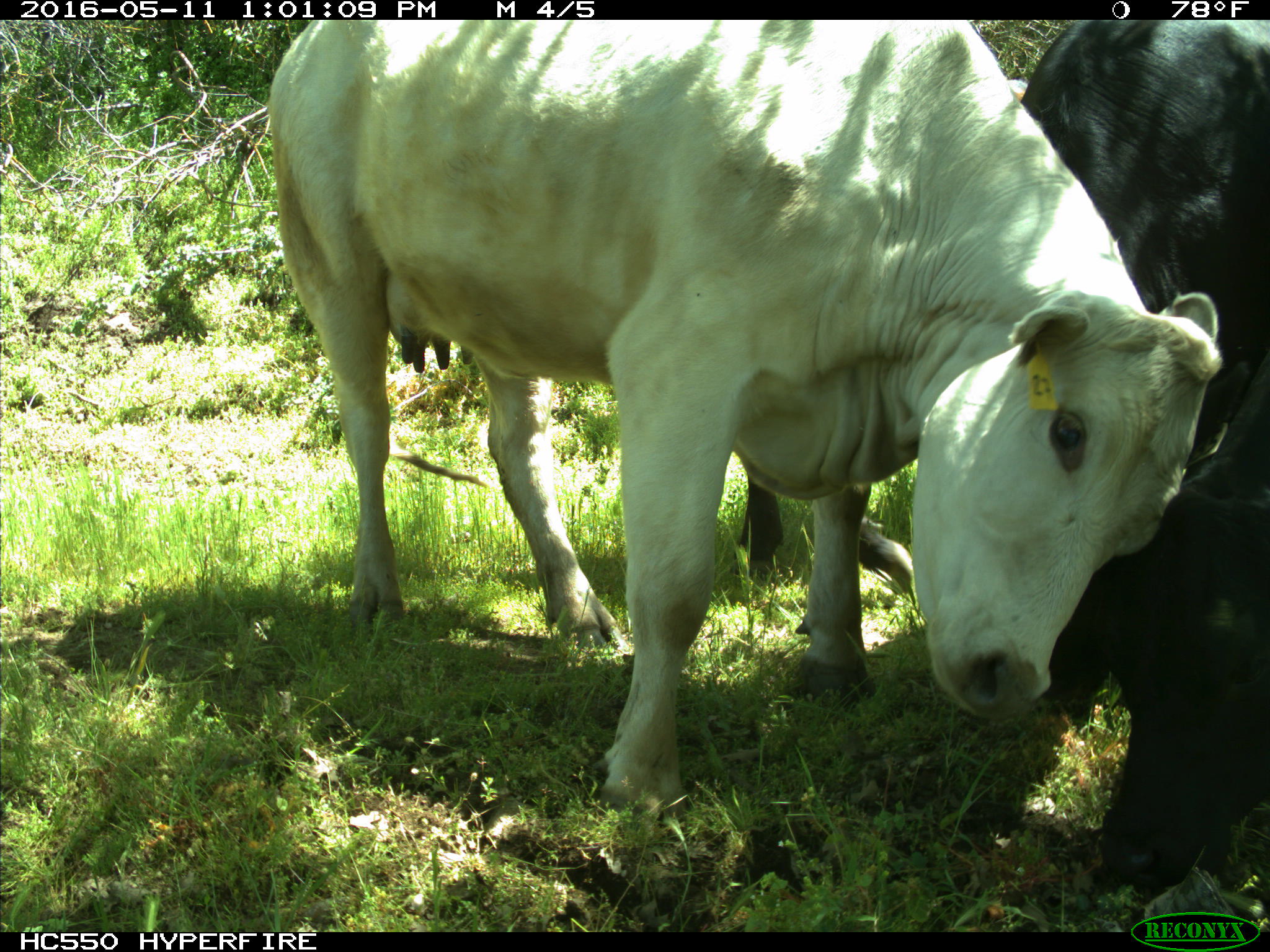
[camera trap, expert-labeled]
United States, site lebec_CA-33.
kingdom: Animalia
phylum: Chordata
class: Mammalia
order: Artiodactyla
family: Bovidae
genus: Bos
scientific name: Bos taurus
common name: domestic cow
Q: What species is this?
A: Bos taurus (domestic cow).